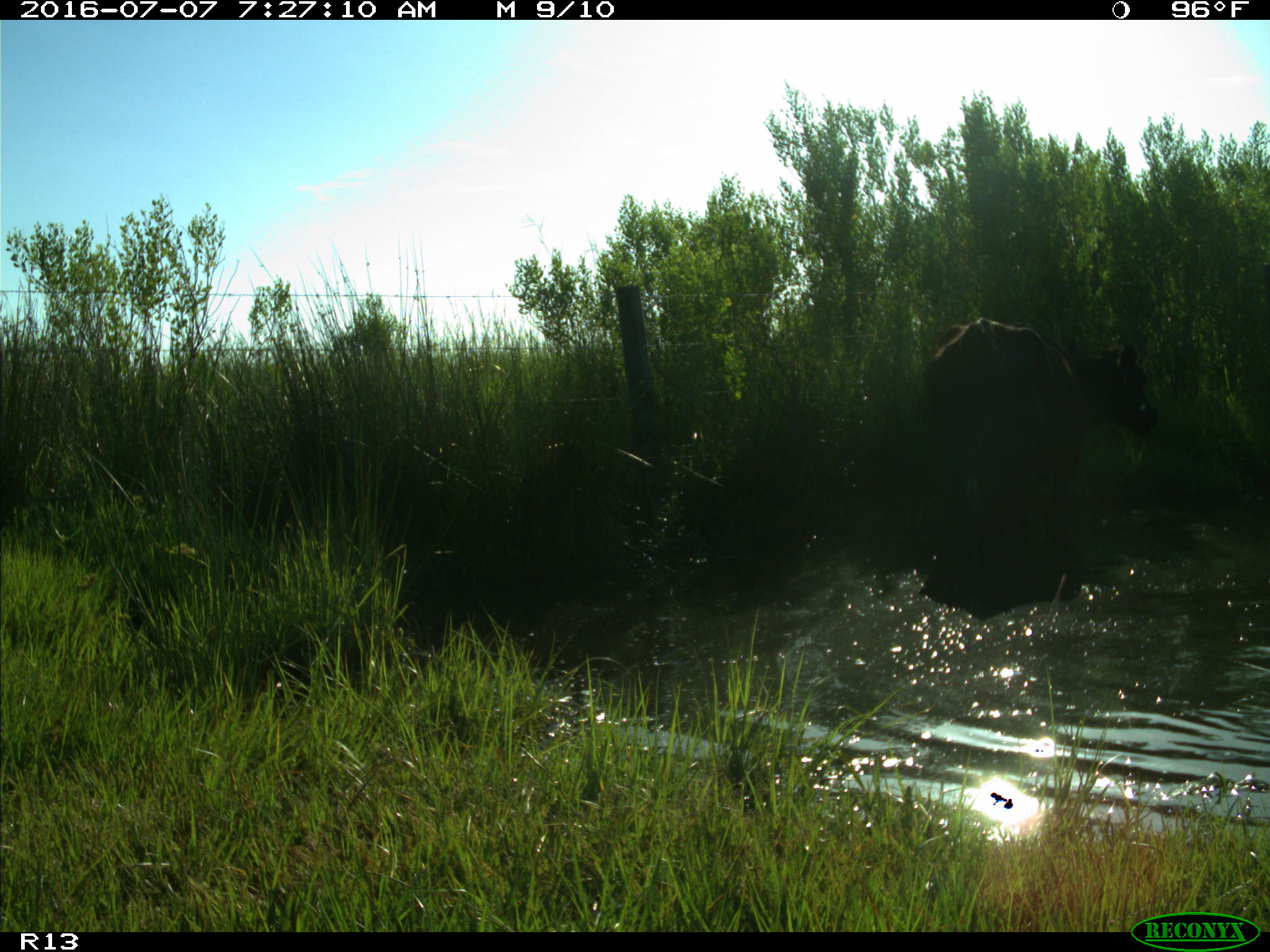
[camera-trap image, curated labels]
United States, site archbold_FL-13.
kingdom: Animalia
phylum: Chordata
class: Mammalia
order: Artiodactyla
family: Bovidae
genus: Bos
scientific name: Bos taurus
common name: domestic cow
Bos taurus (domestic cow).